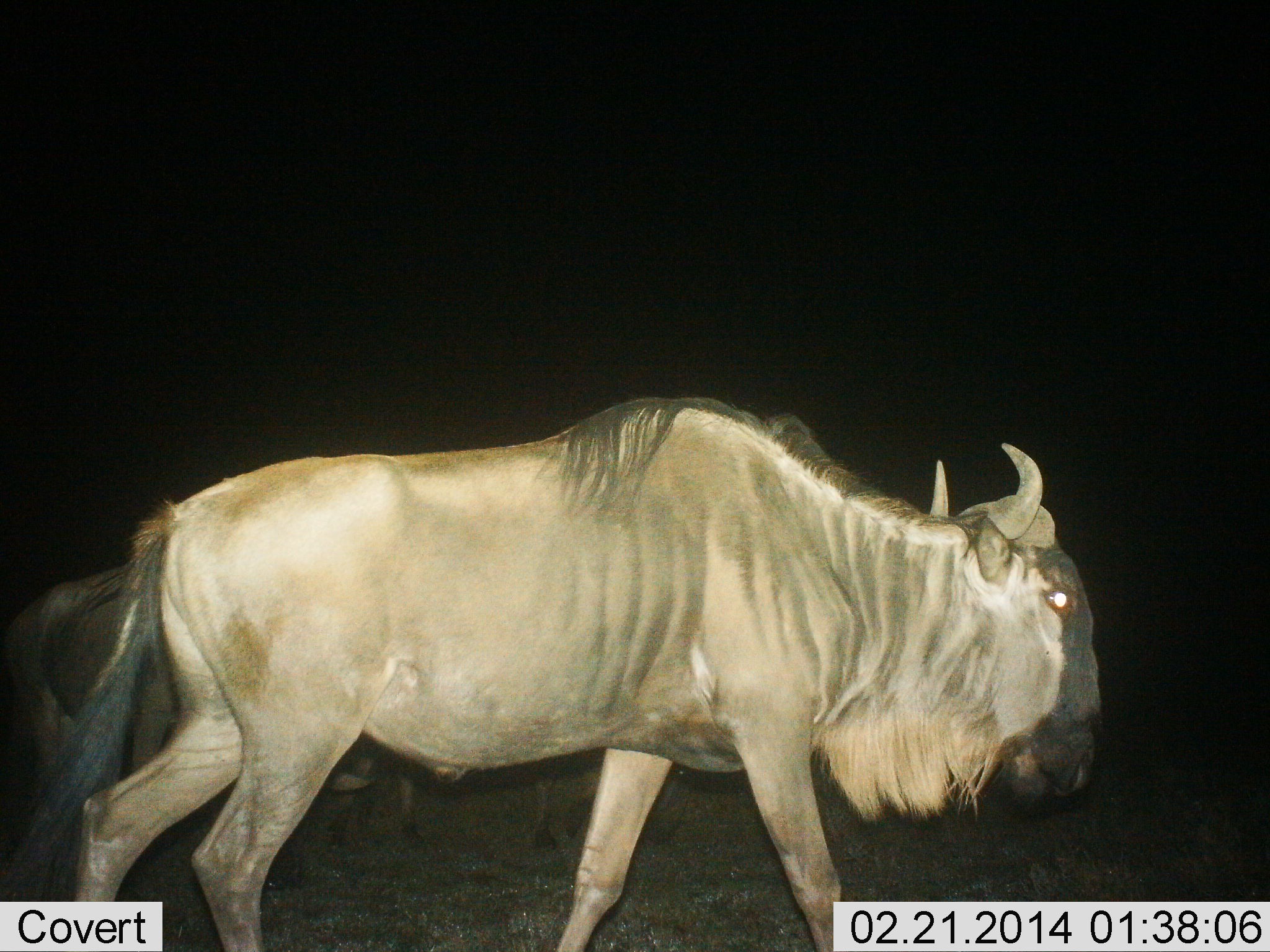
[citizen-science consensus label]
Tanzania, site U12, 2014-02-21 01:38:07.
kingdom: Animalia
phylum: Chordata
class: Mammalia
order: Artiodactyla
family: Bovidae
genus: Connochaetes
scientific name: Connochaetes taurinus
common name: blue wildebeest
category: wildebeest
Wildebeest (blue wildebeest) (Connochaetes taurinus), count 2. Behavior (volunteer vote fractions): standing 10%, resting 0%, moving 100%, interacting 0%. Young present (vote fraction): 10%. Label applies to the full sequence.